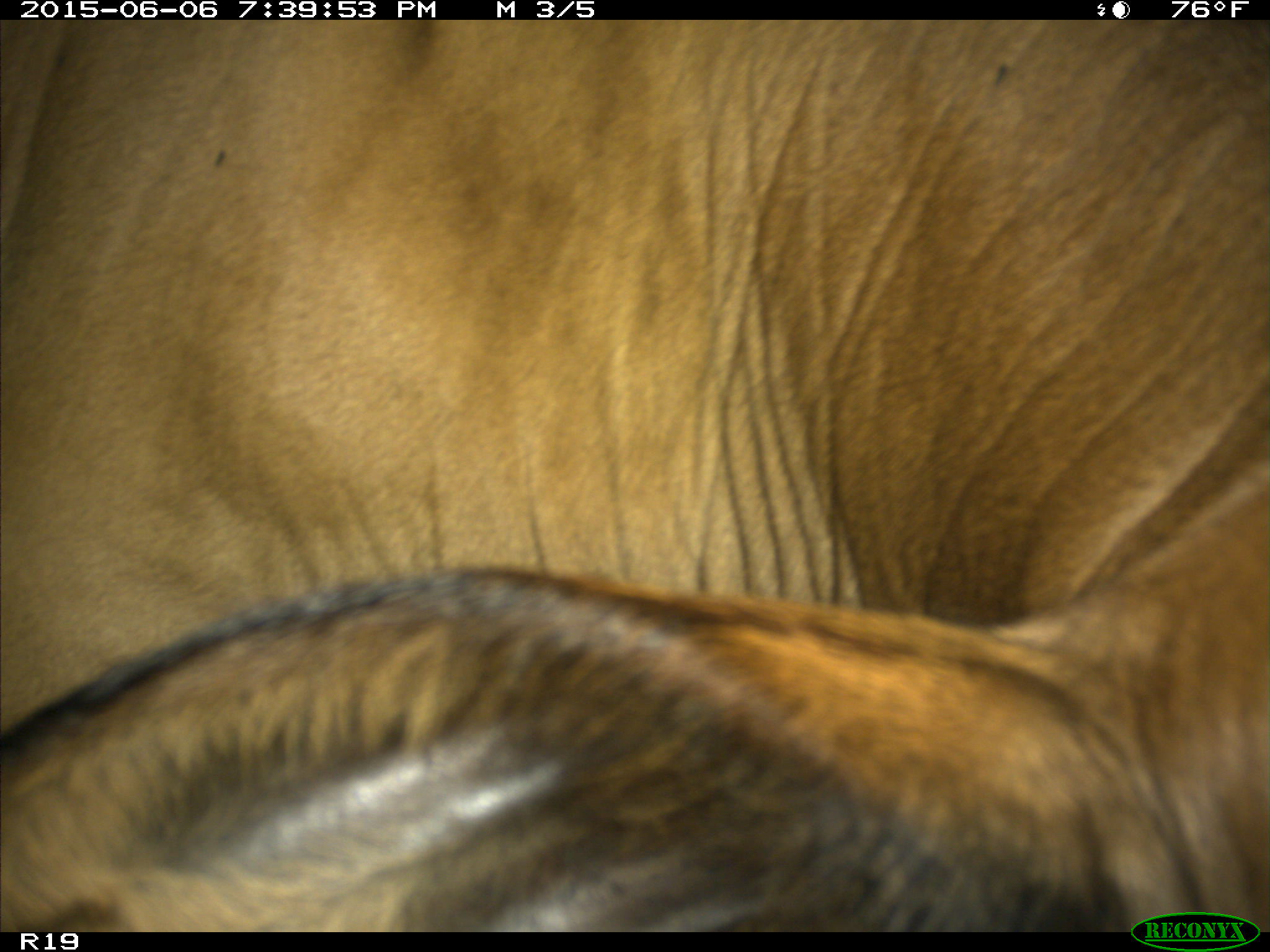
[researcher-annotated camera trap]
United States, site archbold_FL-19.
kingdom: Animalia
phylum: Chordata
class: Mammalia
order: Artiodactyla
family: Bovidae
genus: Bos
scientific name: Bos taurus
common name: domestic cow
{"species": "Bos taurus (domestic cow)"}